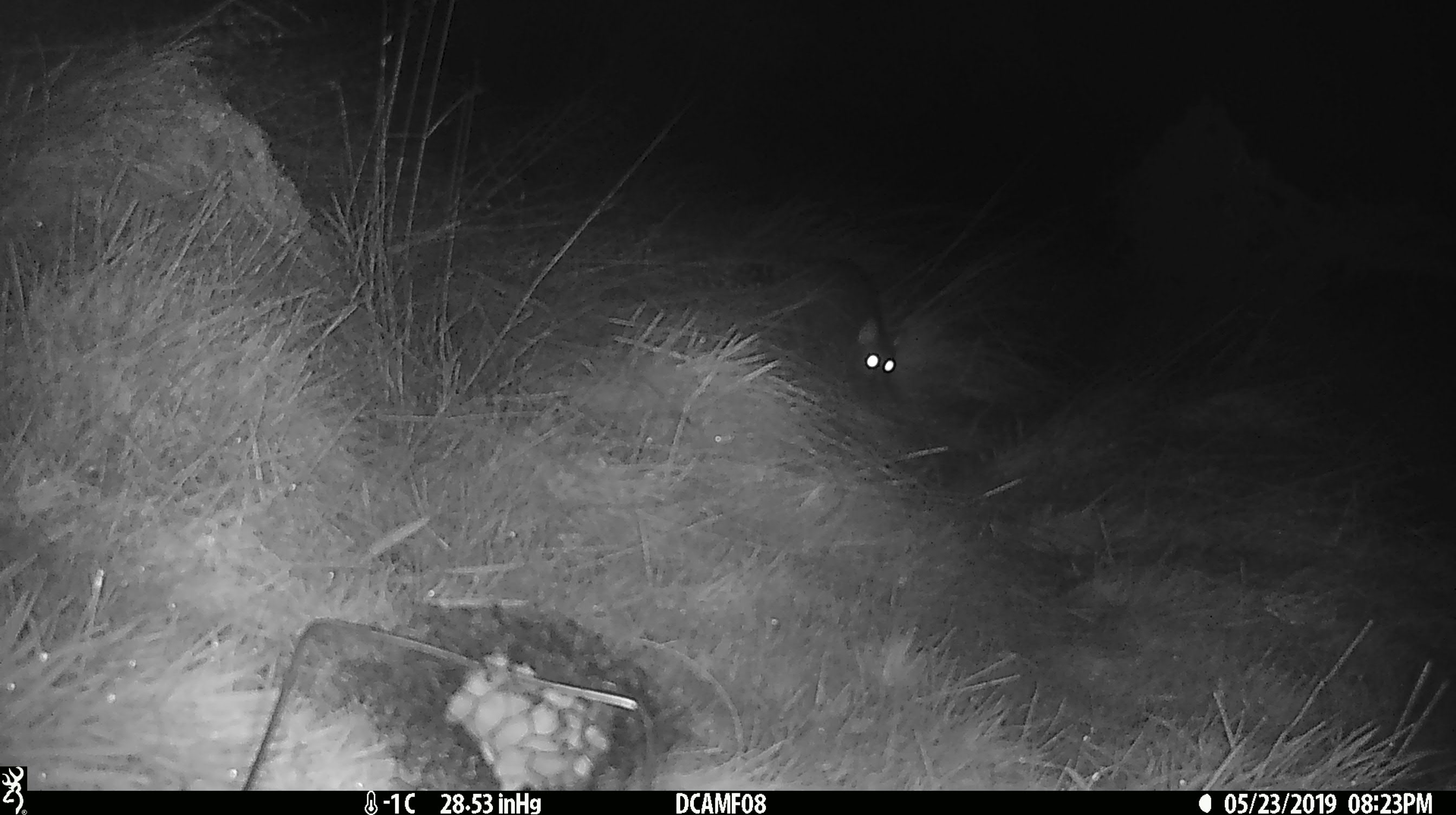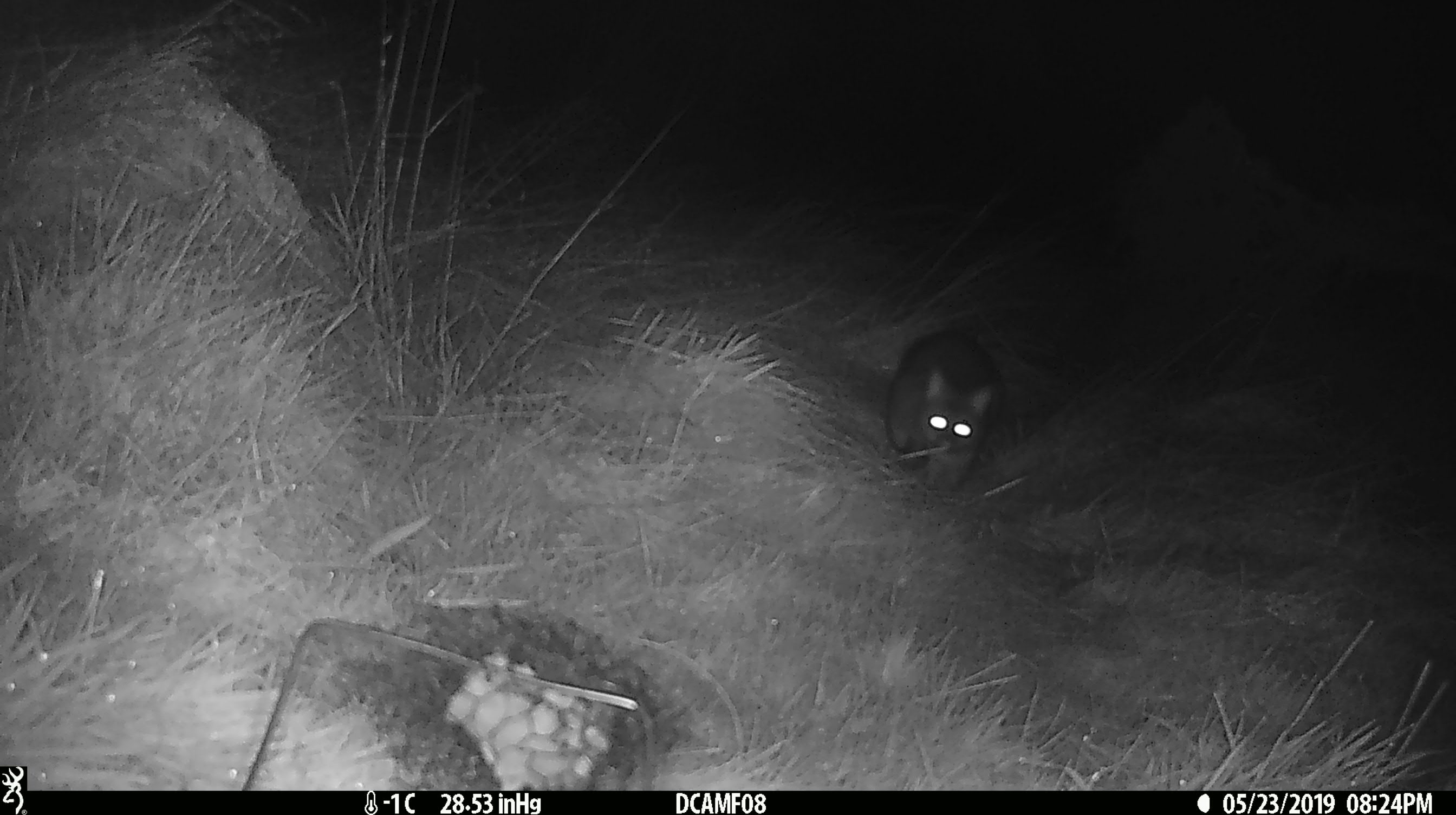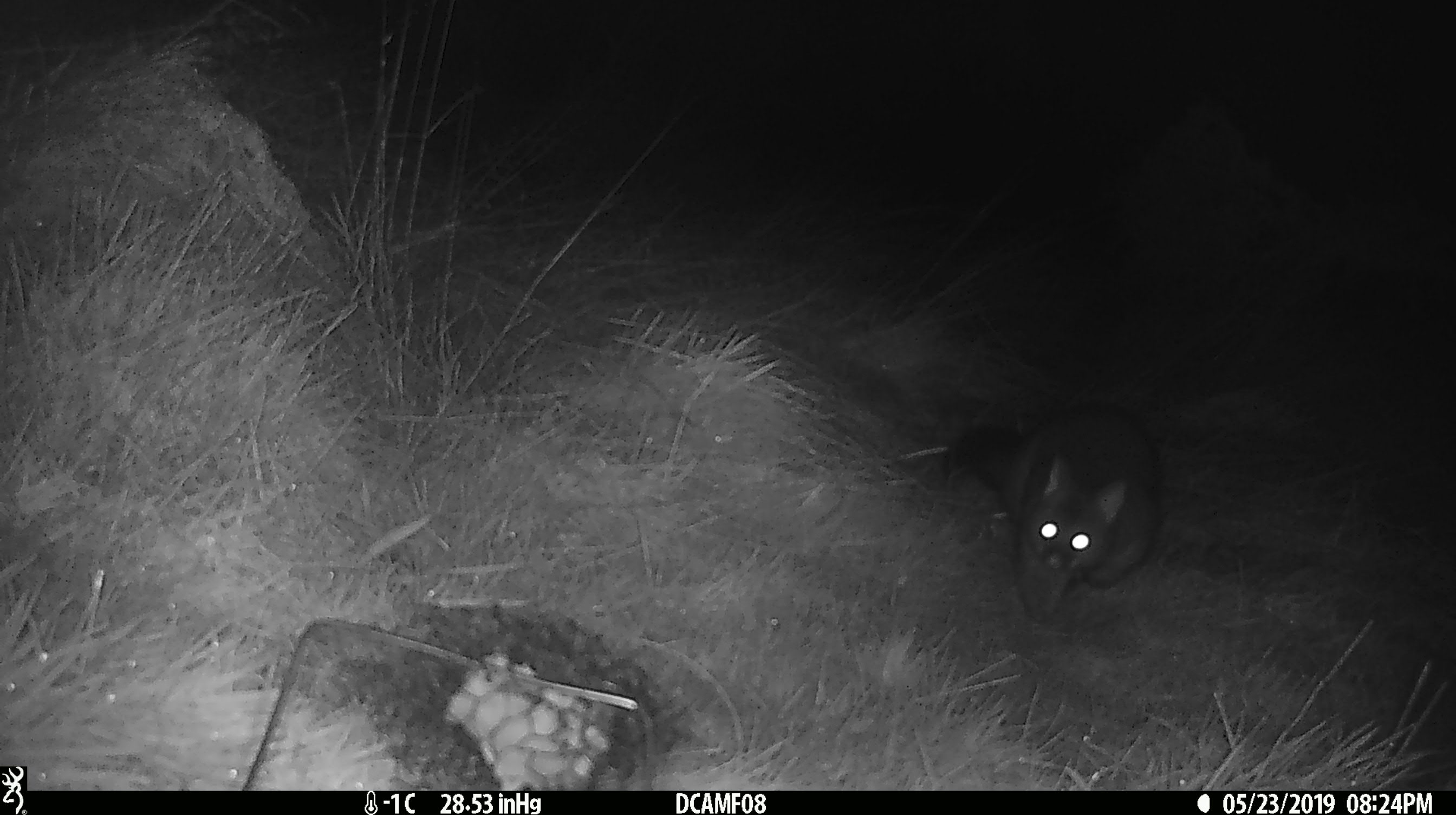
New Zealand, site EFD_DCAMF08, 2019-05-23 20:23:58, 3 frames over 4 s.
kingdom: Animalia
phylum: Chordata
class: Mammalia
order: Diprotodontia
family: Phalangeridae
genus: Trichosurus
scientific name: Trichosurus vulpecula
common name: common brushtail possum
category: possum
Possum (common brushtail possum) (Trichosurus vulpecula).